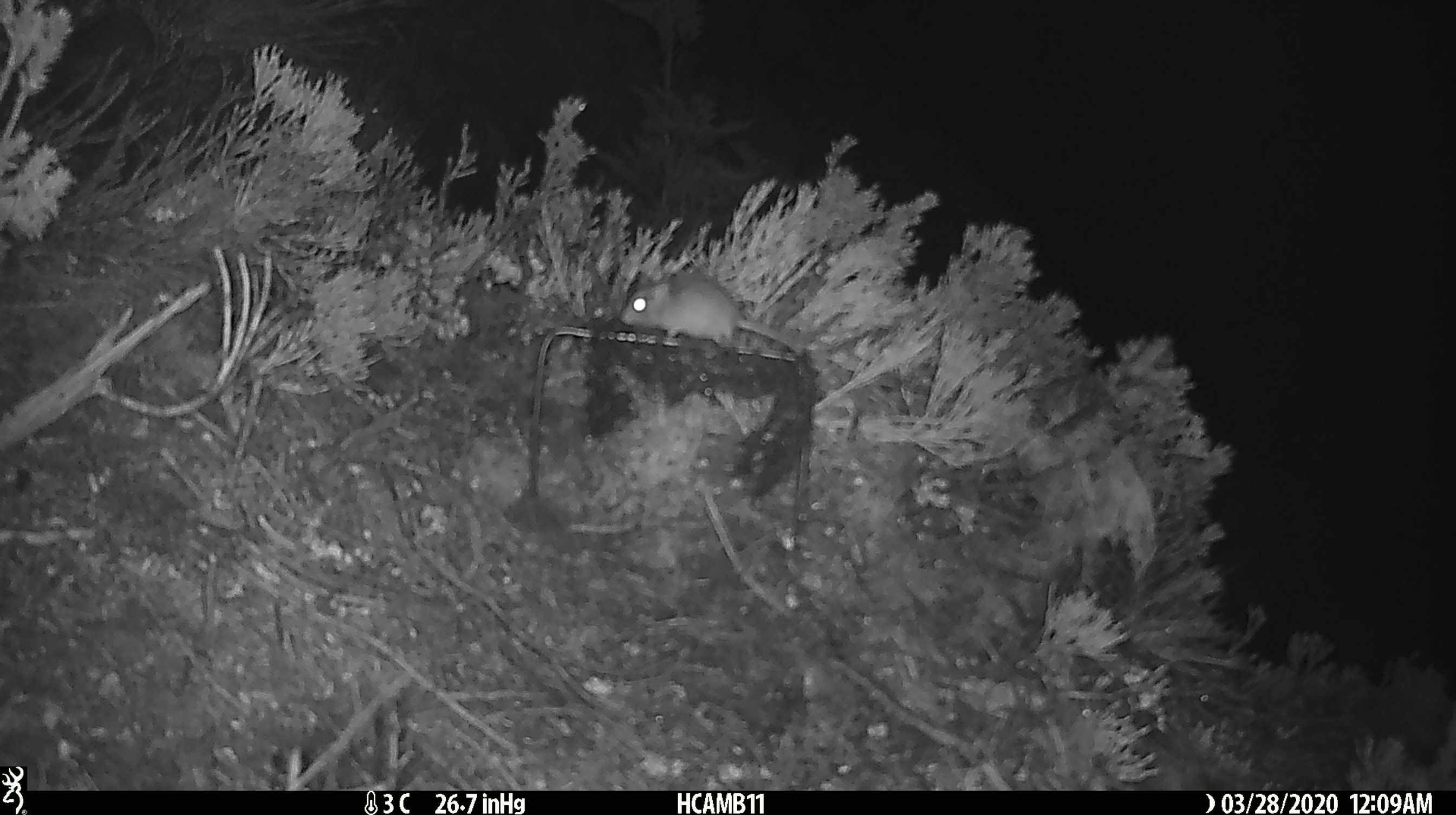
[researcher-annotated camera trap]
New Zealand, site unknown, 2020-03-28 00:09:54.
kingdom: Animalia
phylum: Chordata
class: Mammalia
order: Rodentia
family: Muridae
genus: Mus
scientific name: Mus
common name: mouse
Mouse (Mus).